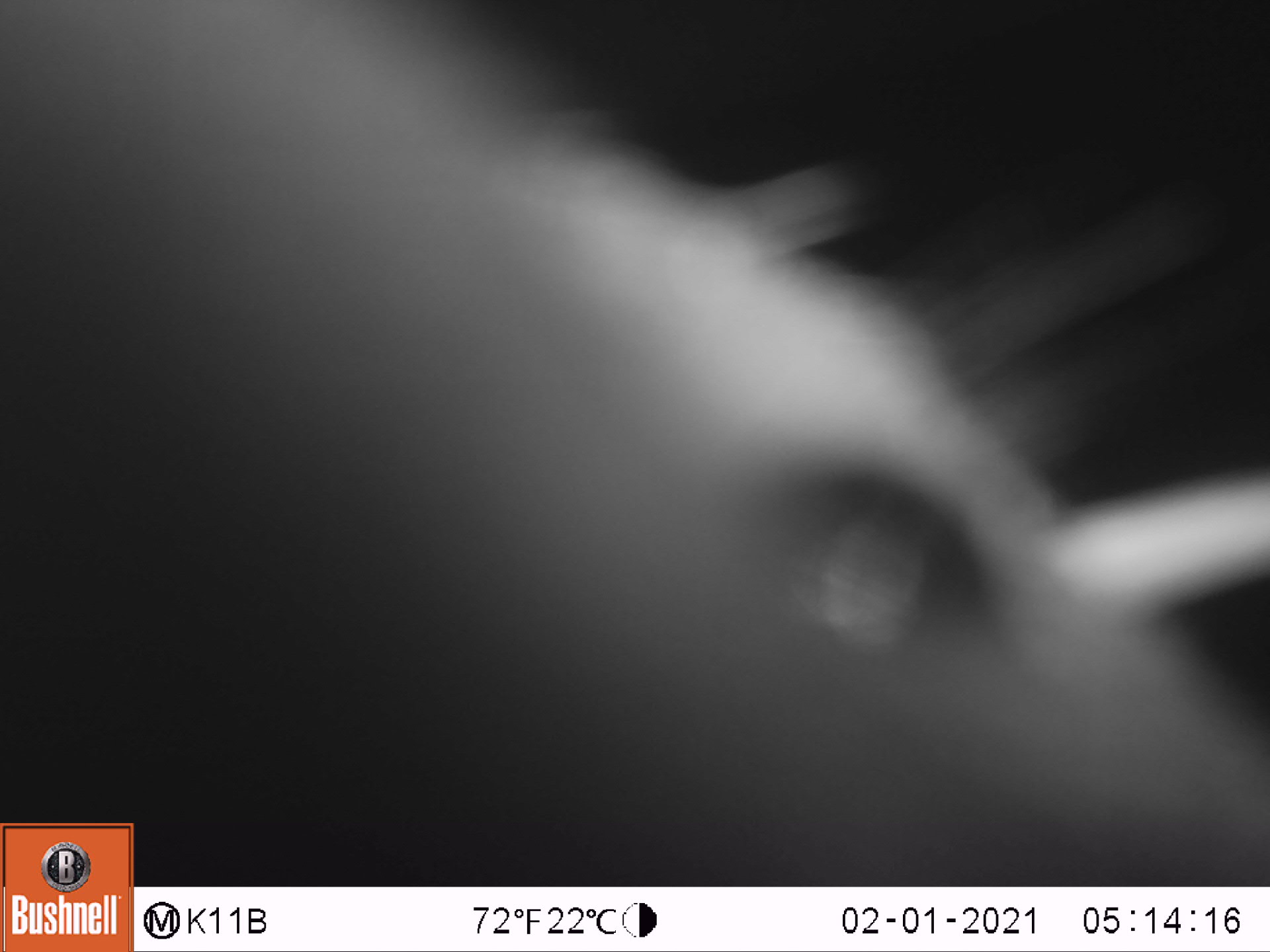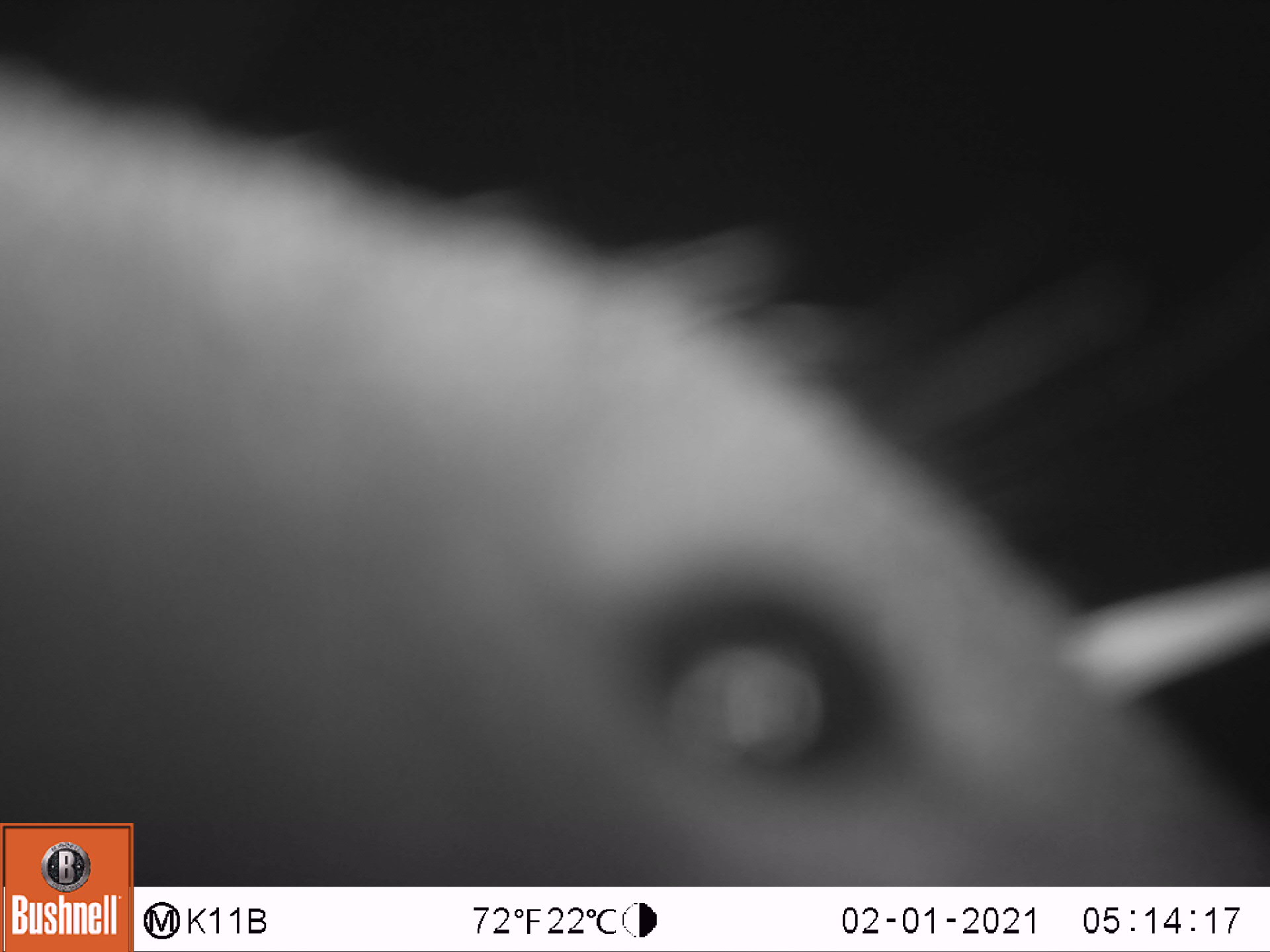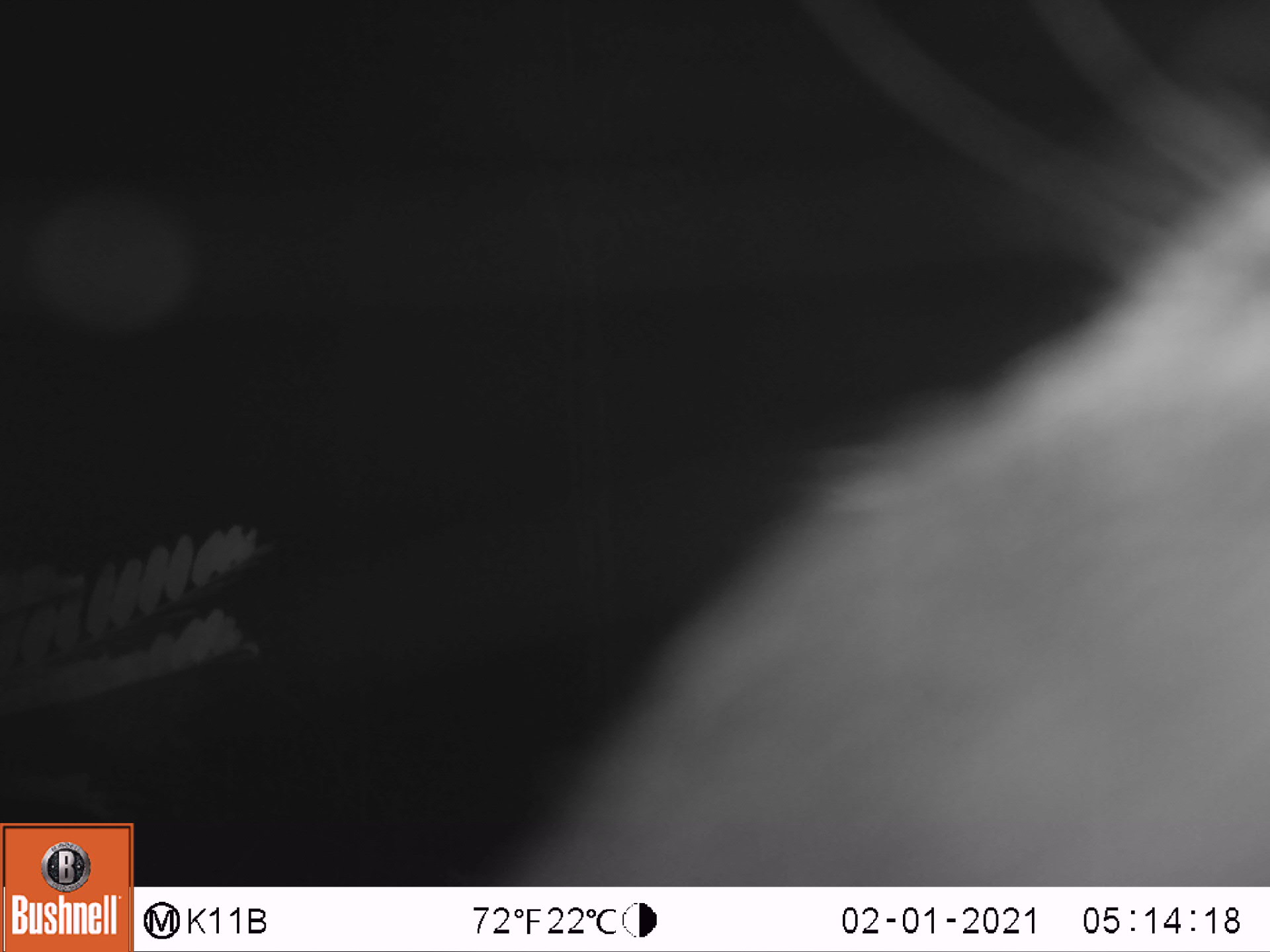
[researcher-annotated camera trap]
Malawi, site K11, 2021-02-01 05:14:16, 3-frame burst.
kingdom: Animalia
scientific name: Animalia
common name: other animal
Other animal (Animalia), count 1.